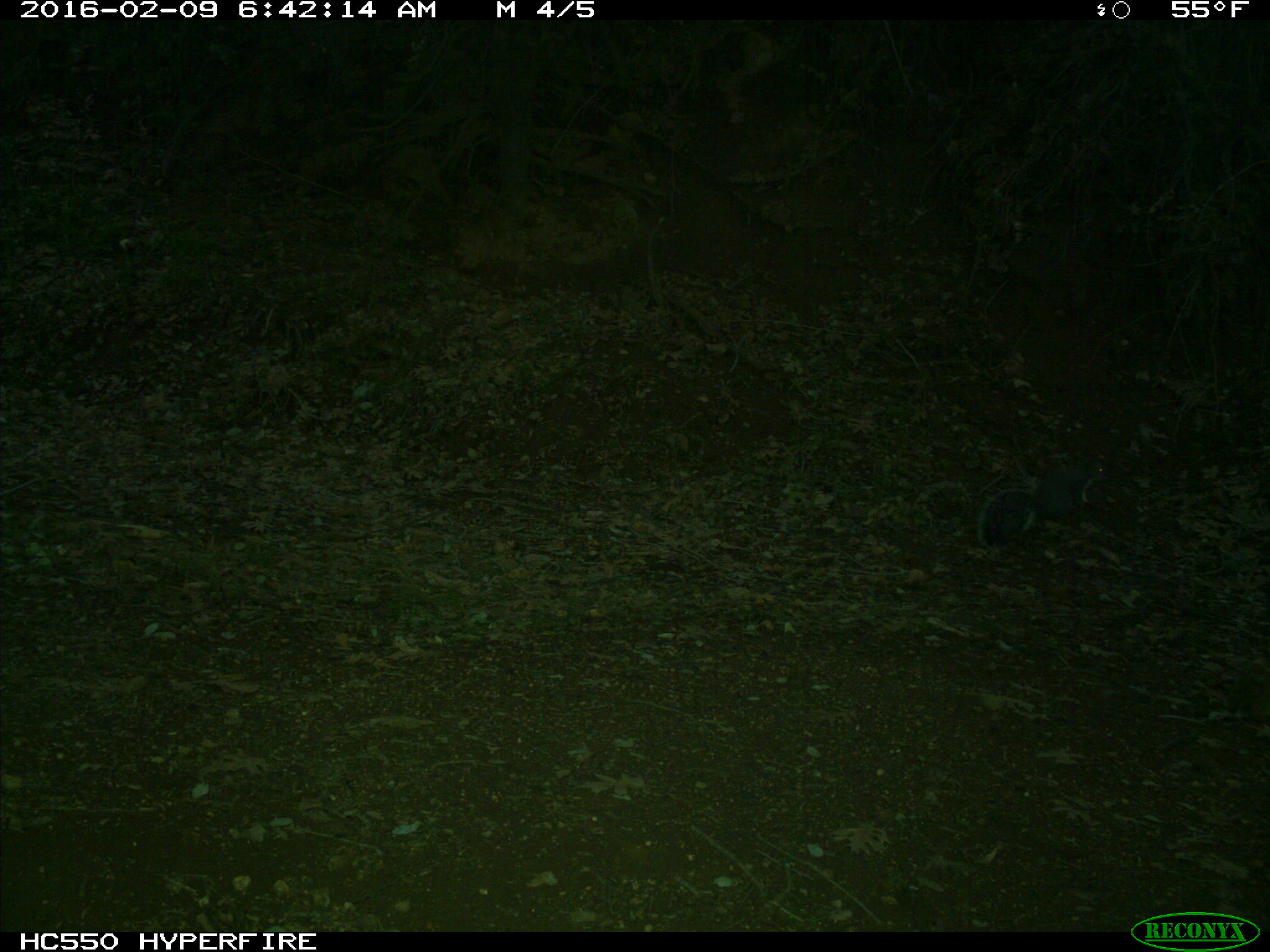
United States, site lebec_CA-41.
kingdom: Animalia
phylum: Chordata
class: Mammalia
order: Rodentia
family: Sciuridae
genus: Sciurus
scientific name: Sciurus carolinensis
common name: eastern gray squirrel